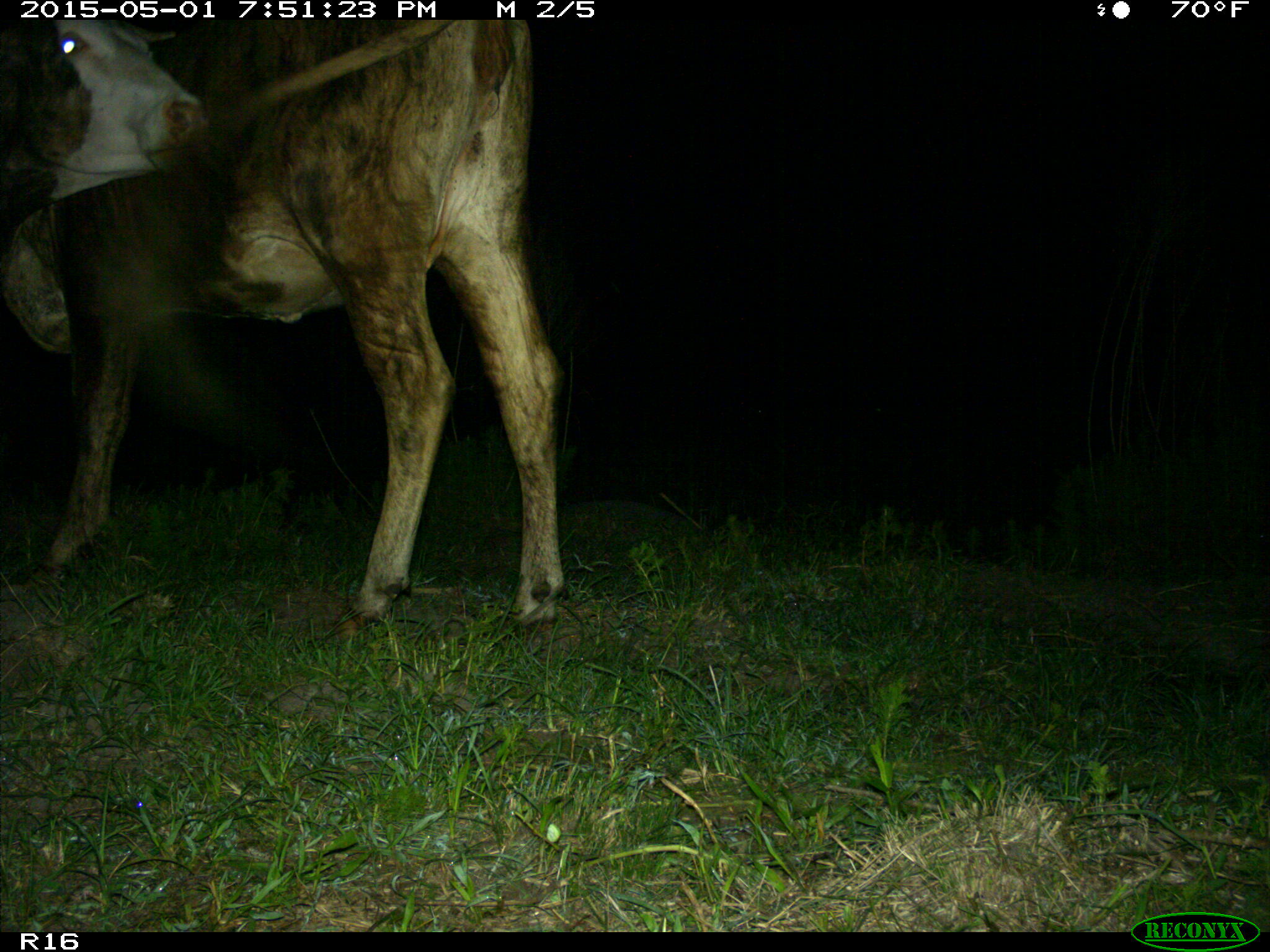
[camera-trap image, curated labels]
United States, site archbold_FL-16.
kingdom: Animalia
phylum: Chordata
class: Mammalia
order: Artiodactyla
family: Bovidae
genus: Bos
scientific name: Bos taurus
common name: domestic cow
Bos taurus (domestic cow).